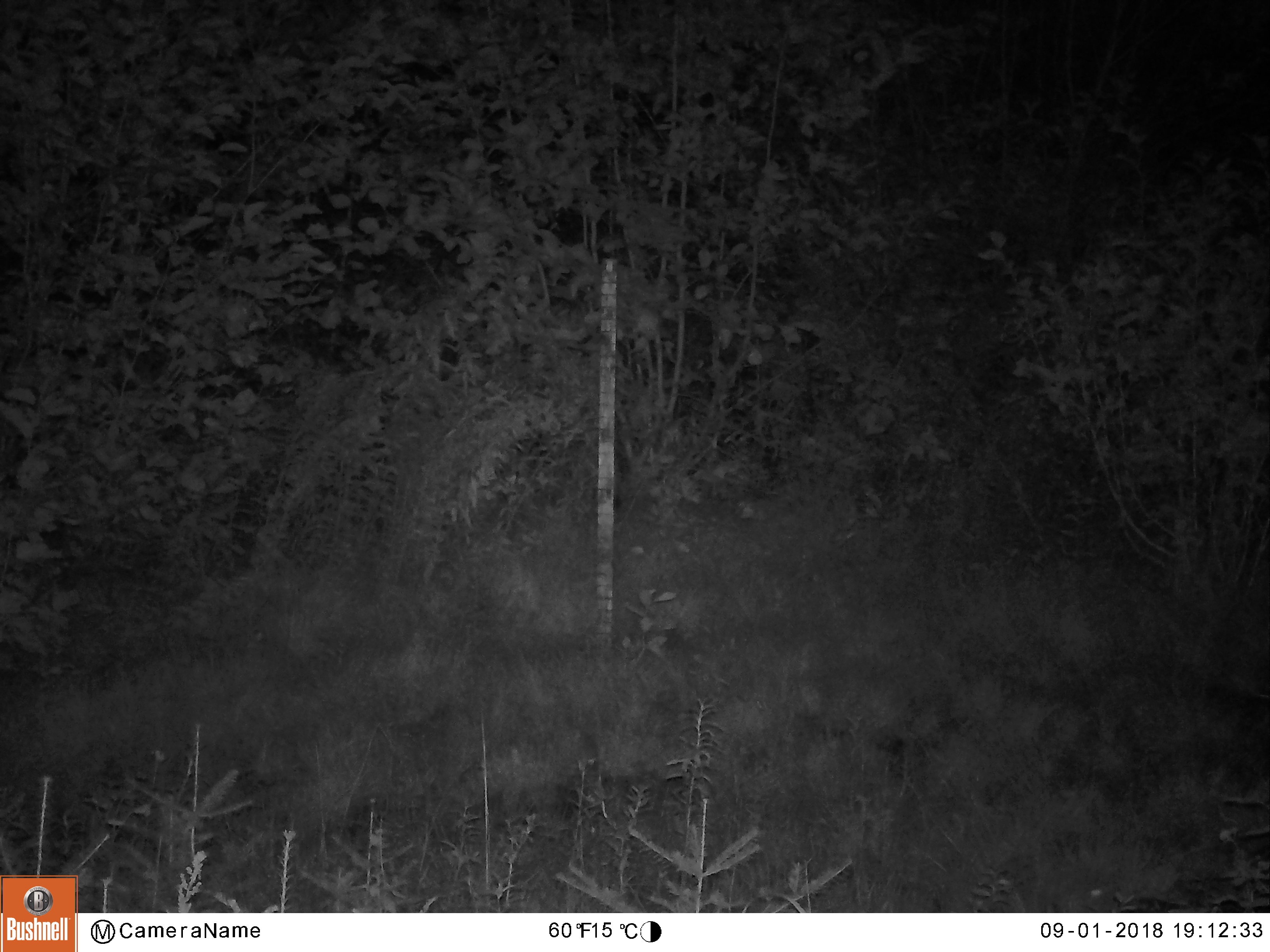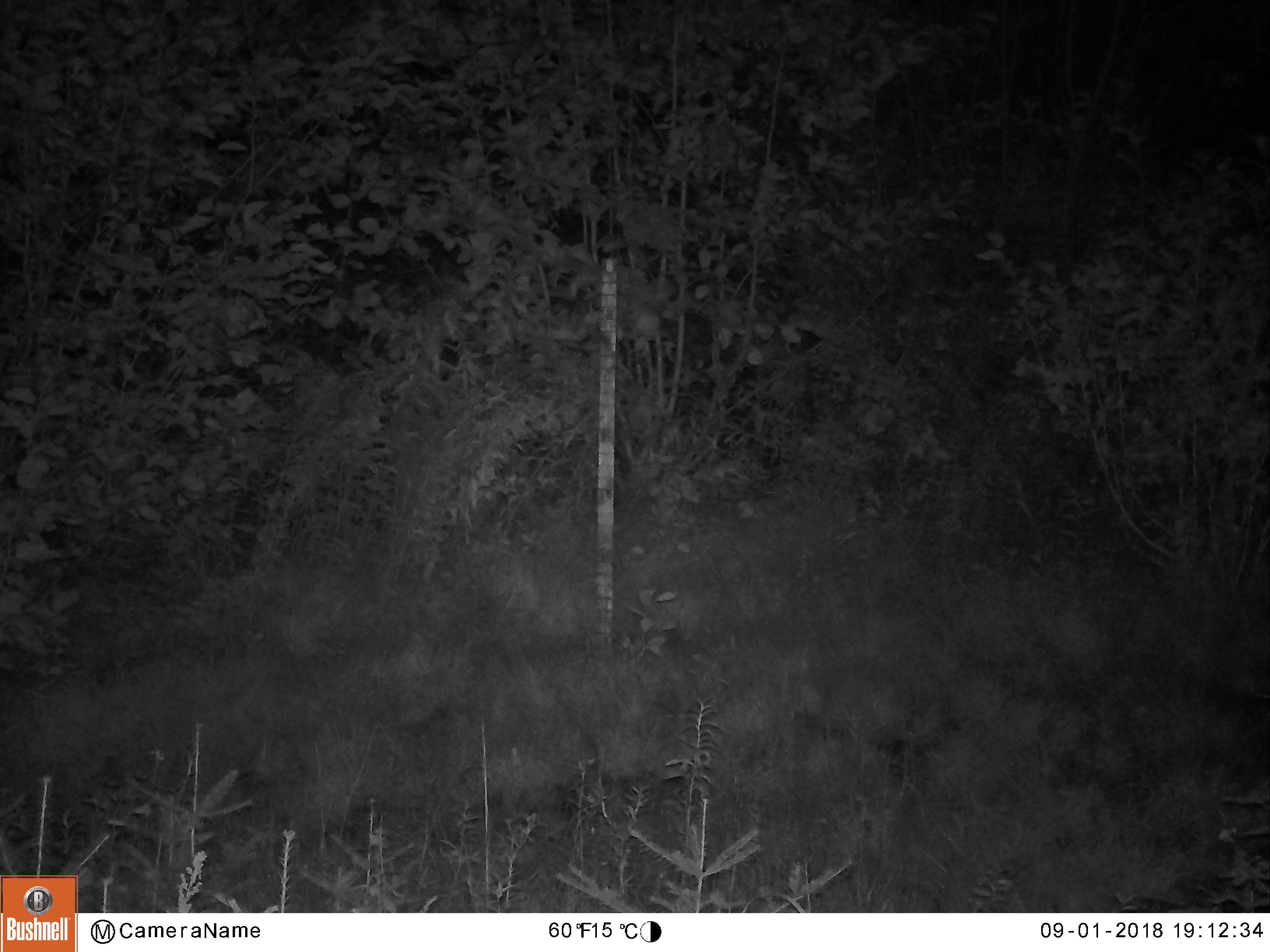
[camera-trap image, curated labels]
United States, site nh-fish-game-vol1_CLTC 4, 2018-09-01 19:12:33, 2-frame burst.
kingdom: Animalia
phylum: Chordata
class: Mammalia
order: Artiodactyla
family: Cervidae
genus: Alces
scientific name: Alces alces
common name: moose